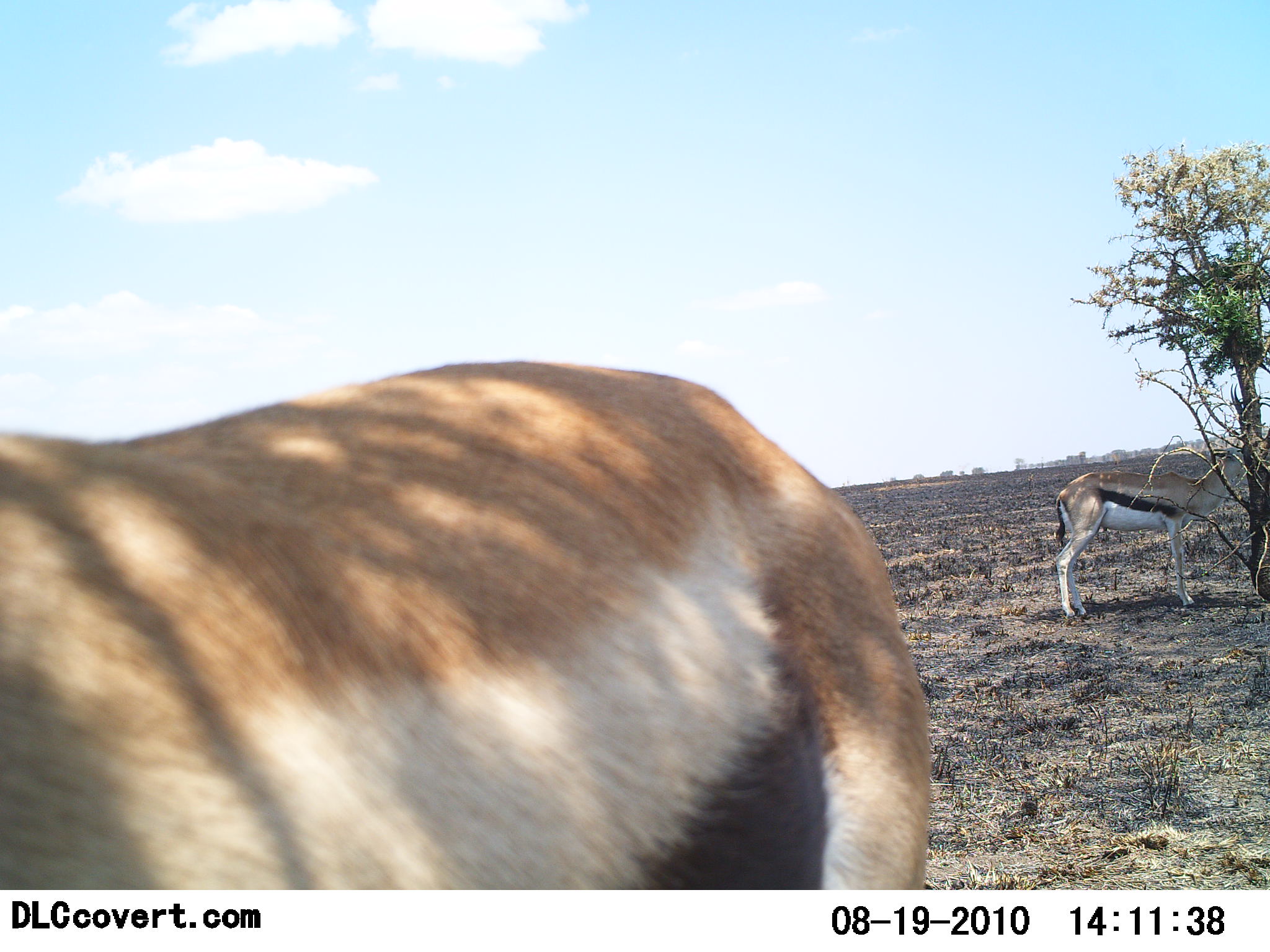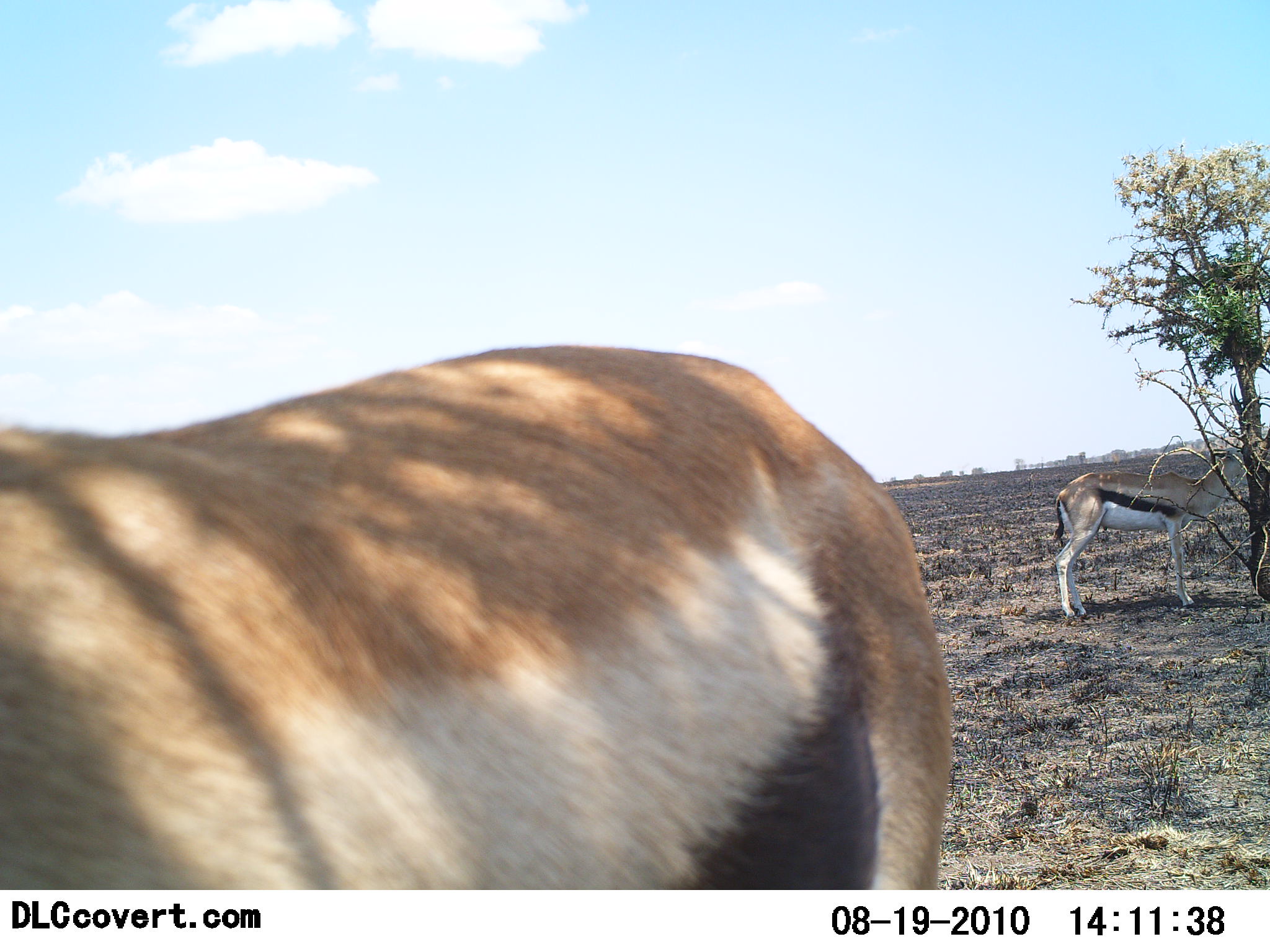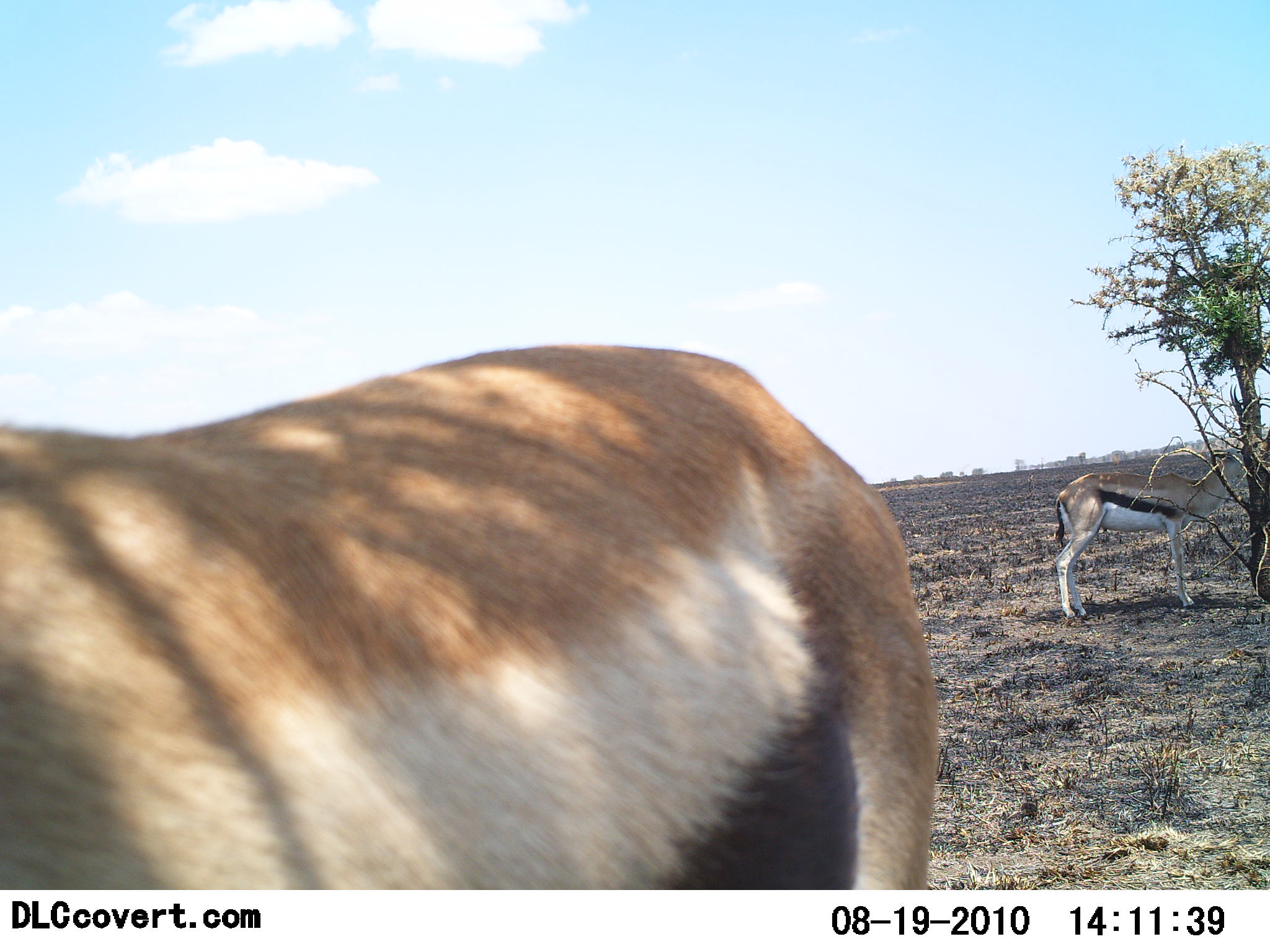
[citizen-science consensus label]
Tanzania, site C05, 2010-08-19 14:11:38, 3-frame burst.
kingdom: Animalia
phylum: Chordata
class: Mammalia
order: Artiodactyla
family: Bovidae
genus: Eudorcas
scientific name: Eudorcas thomsonii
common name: thomson's gazelle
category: gazellethomsons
Gazellethomsons (thomson's gazelle) (Eudorcas thomsonii), count 2. Behavior (volunteer vote fractions): standing 92%, resting 0%, moving 8%, interacting 0%. Young present (vote fraction): 0%. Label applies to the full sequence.